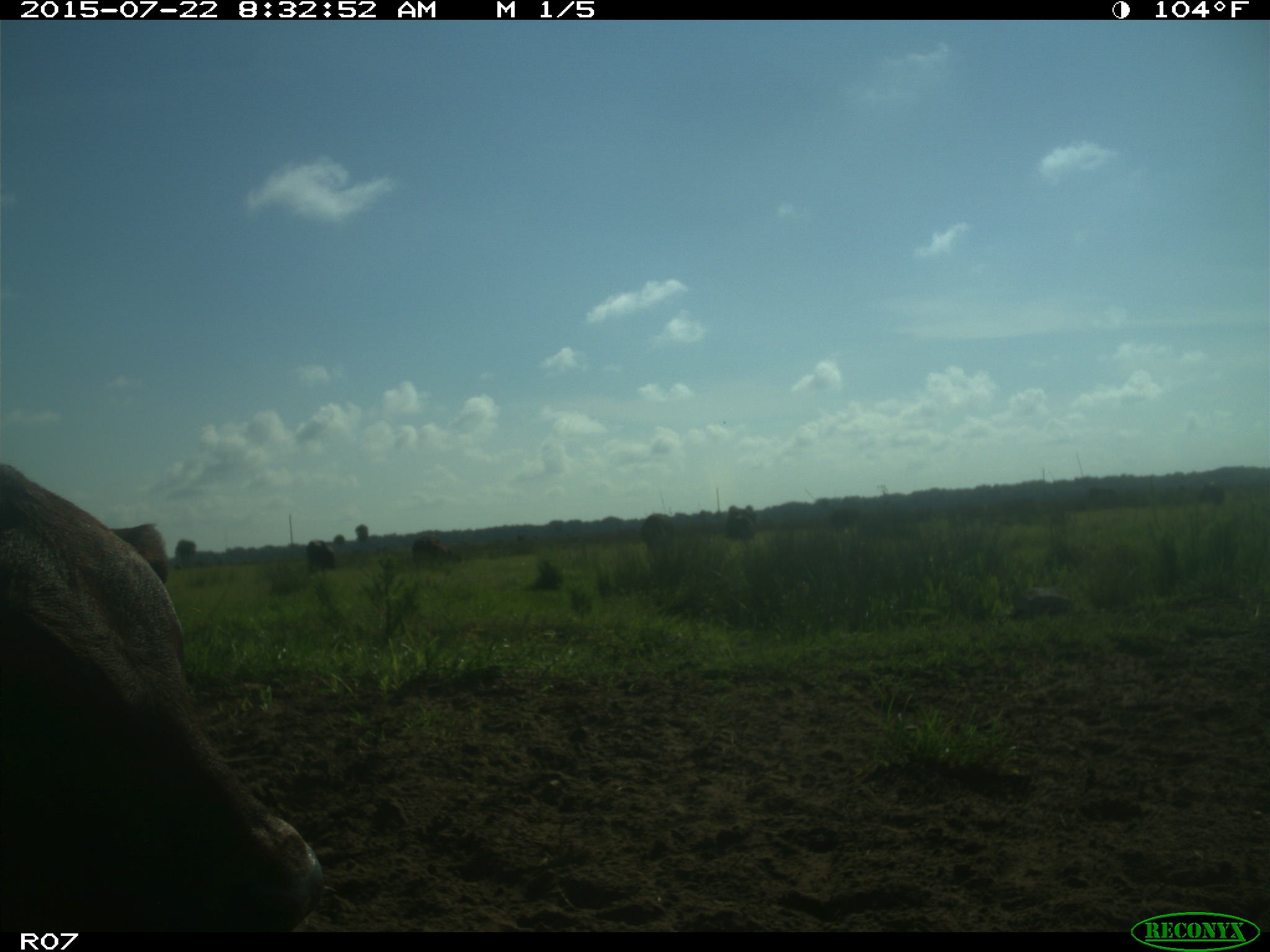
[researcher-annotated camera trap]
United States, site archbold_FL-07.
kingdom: Animalia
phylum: Chordata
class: Mammalia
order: Artiodactyla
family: Bovidae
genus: Bos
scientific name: Bos taurus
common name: domestic cow